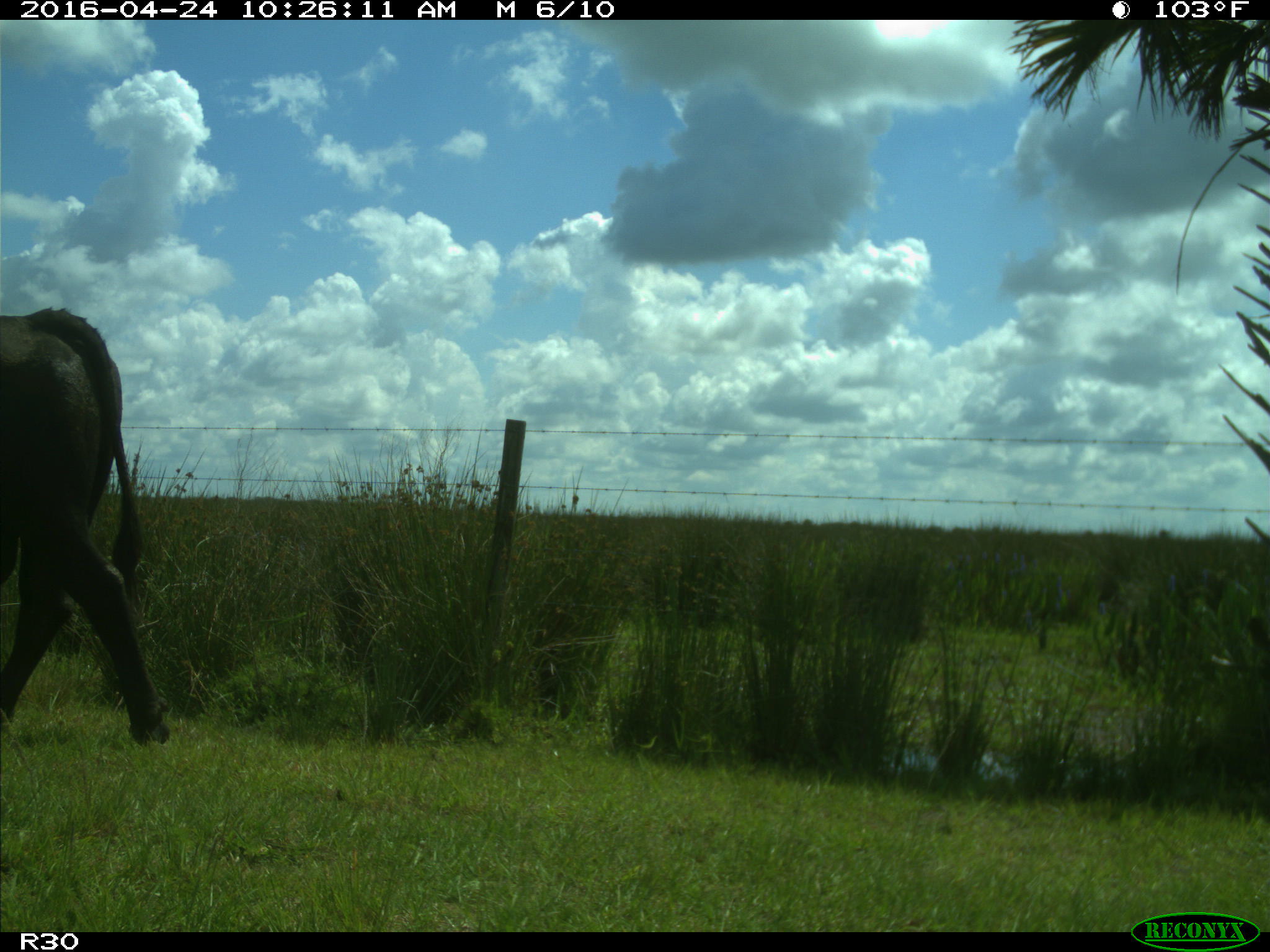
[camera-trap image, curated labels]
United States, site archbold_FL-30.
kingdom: Animalia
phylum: Chordata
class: Mammalia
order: Artiodactyla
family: Bovidae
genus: Bos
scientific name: Bos taurus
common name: domestic cow